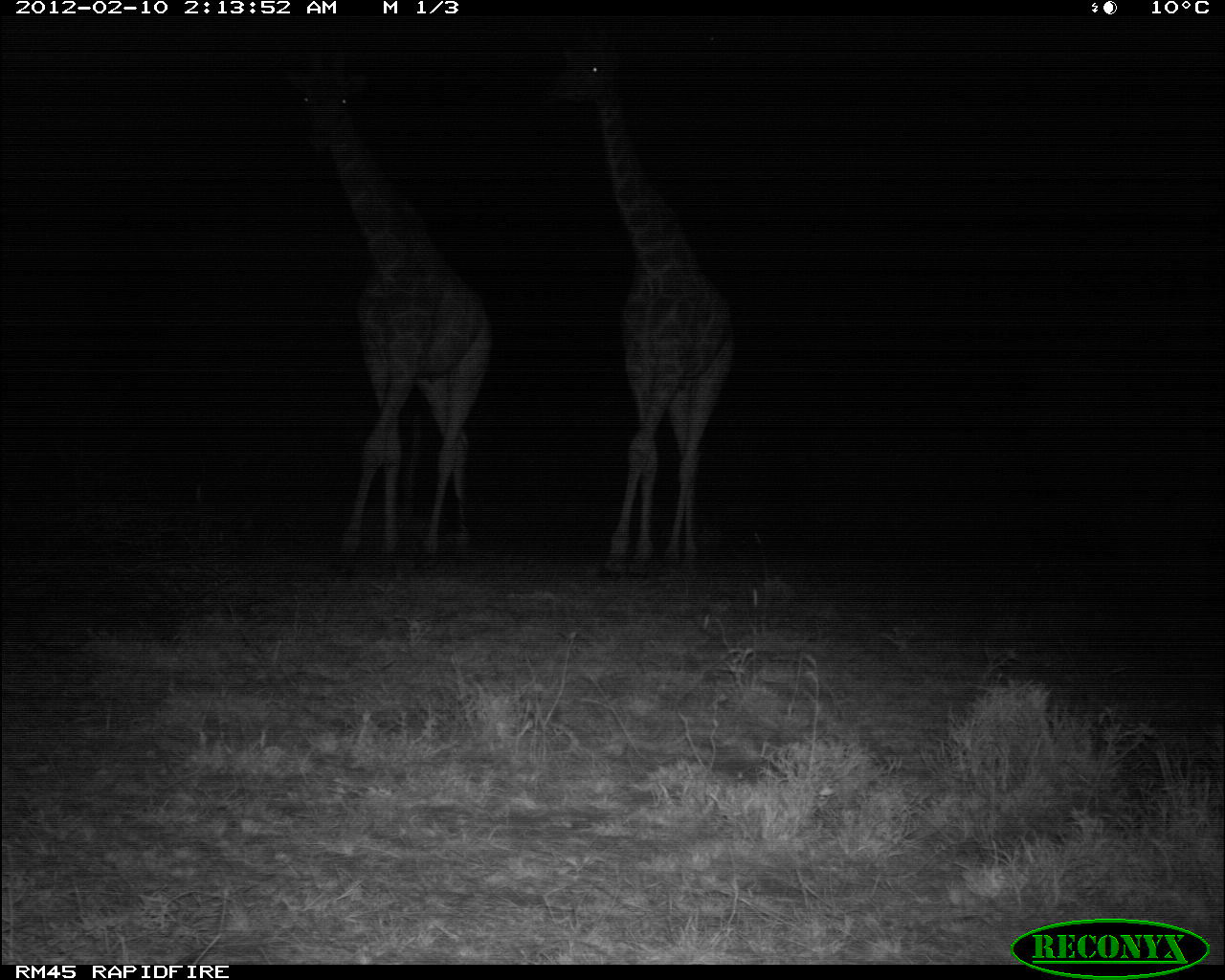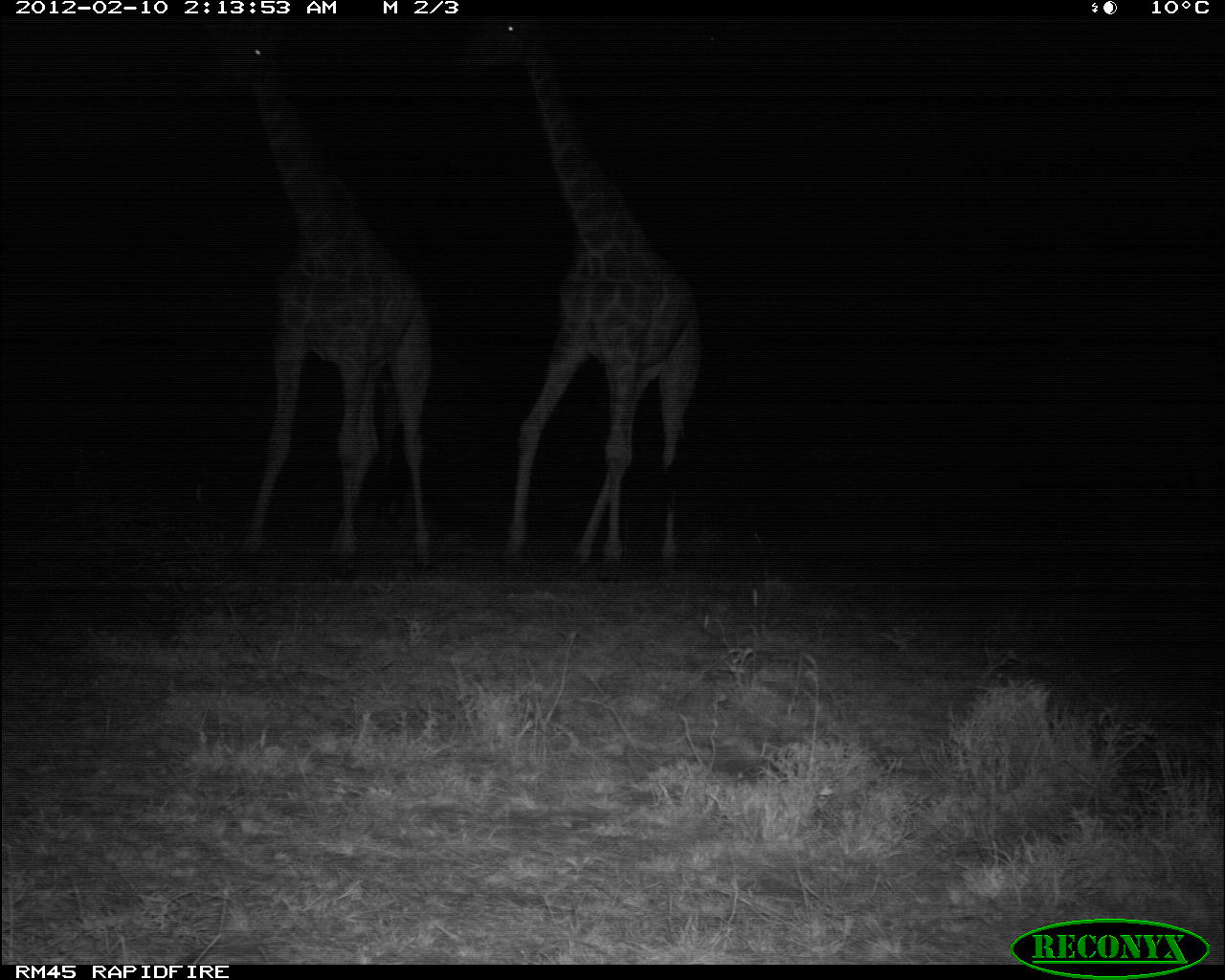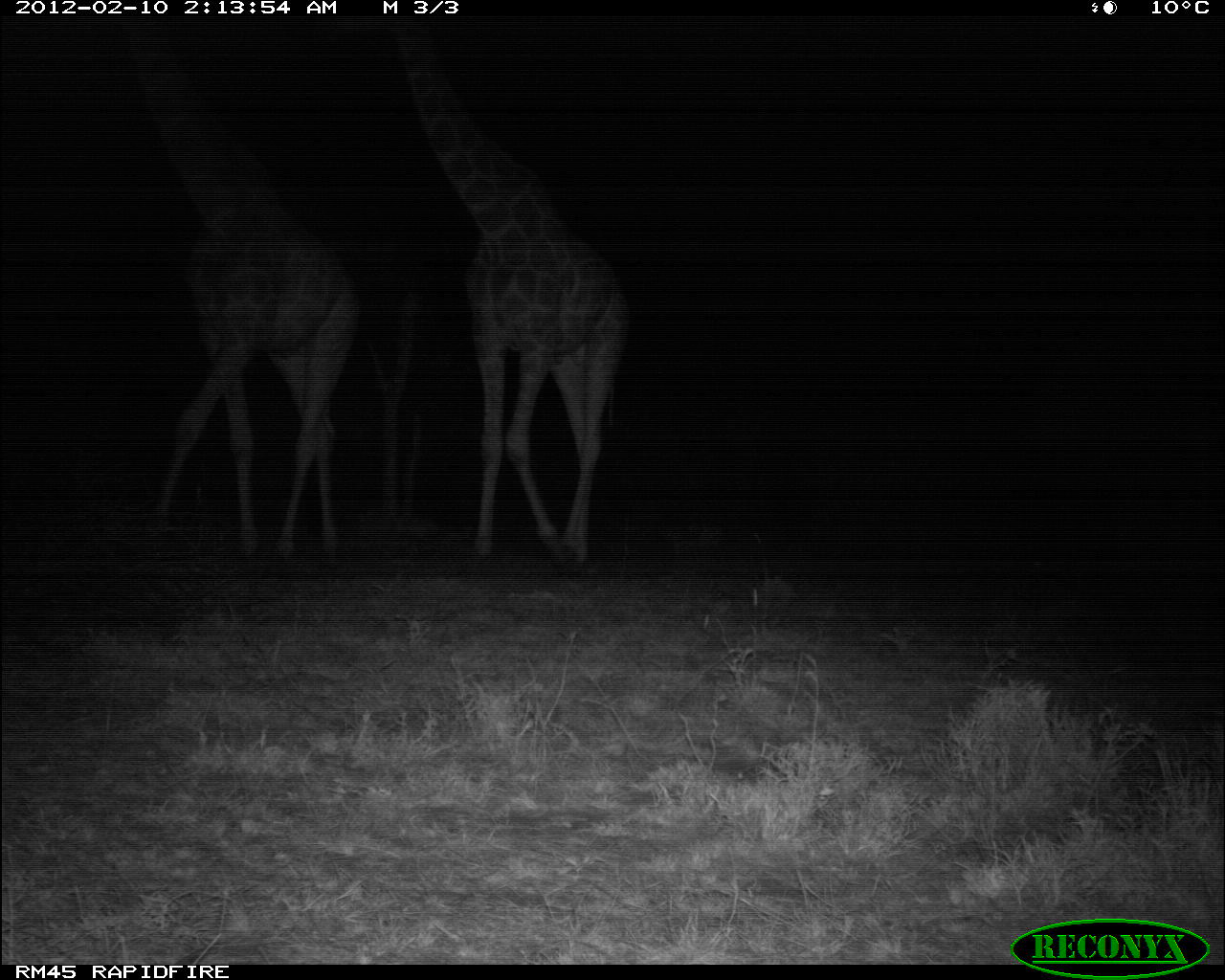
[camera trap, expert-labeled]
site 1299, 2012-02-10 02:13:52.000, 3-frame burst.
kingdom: Animalia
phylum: Chordata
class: Mammalia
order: Artiodactyla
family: Giraffidae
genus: Giraffa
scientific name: Giraffa camelopardalis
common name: giraffe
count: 2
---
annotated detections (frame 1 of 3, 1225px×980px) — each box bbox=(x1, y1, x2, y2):
giraffa camelopardalis: bbox=(275, 37, 495, 581); bbox=(539, 21, 738, 582)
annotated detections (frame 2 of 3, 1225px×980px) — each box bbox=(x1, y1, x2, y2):
giraffa camelopardalis: bbox=(451, 14, 706, 582); bbox=(187, 16, 436, 579)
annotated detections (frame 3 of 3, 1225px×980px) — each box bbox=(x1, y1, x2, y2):
giraffa camelopardalis: bbox=(115, 16, 364, 579); bbox=(388, 14, 632, 579)